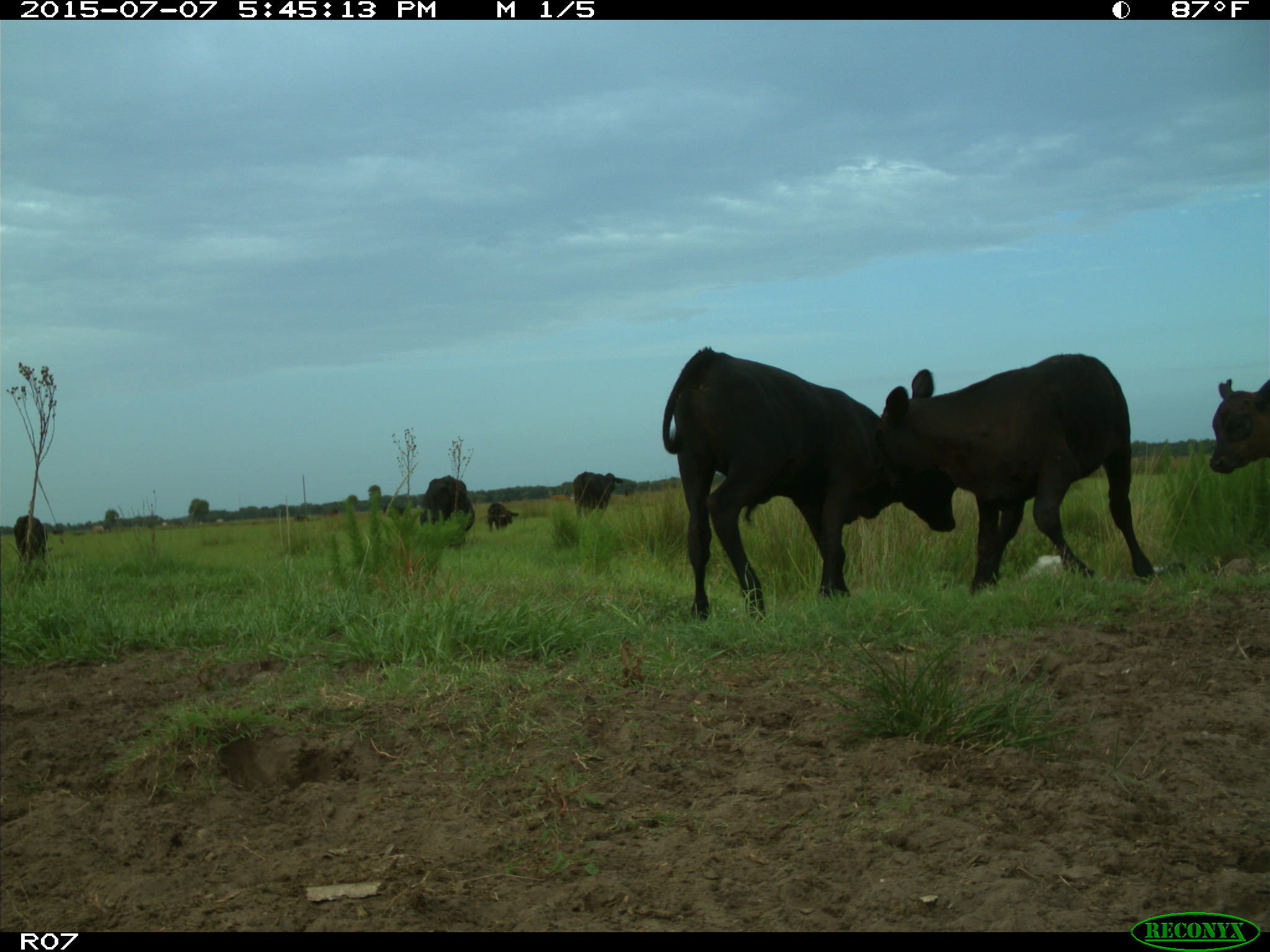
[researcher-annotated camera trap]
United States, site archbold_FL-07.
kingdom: Animalia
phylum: Chordata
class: Mammalia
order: Artiodactyla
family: Bovidae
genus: Bos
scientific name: Bos taurus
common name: domestic cow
Bos taurus (domestic cow).